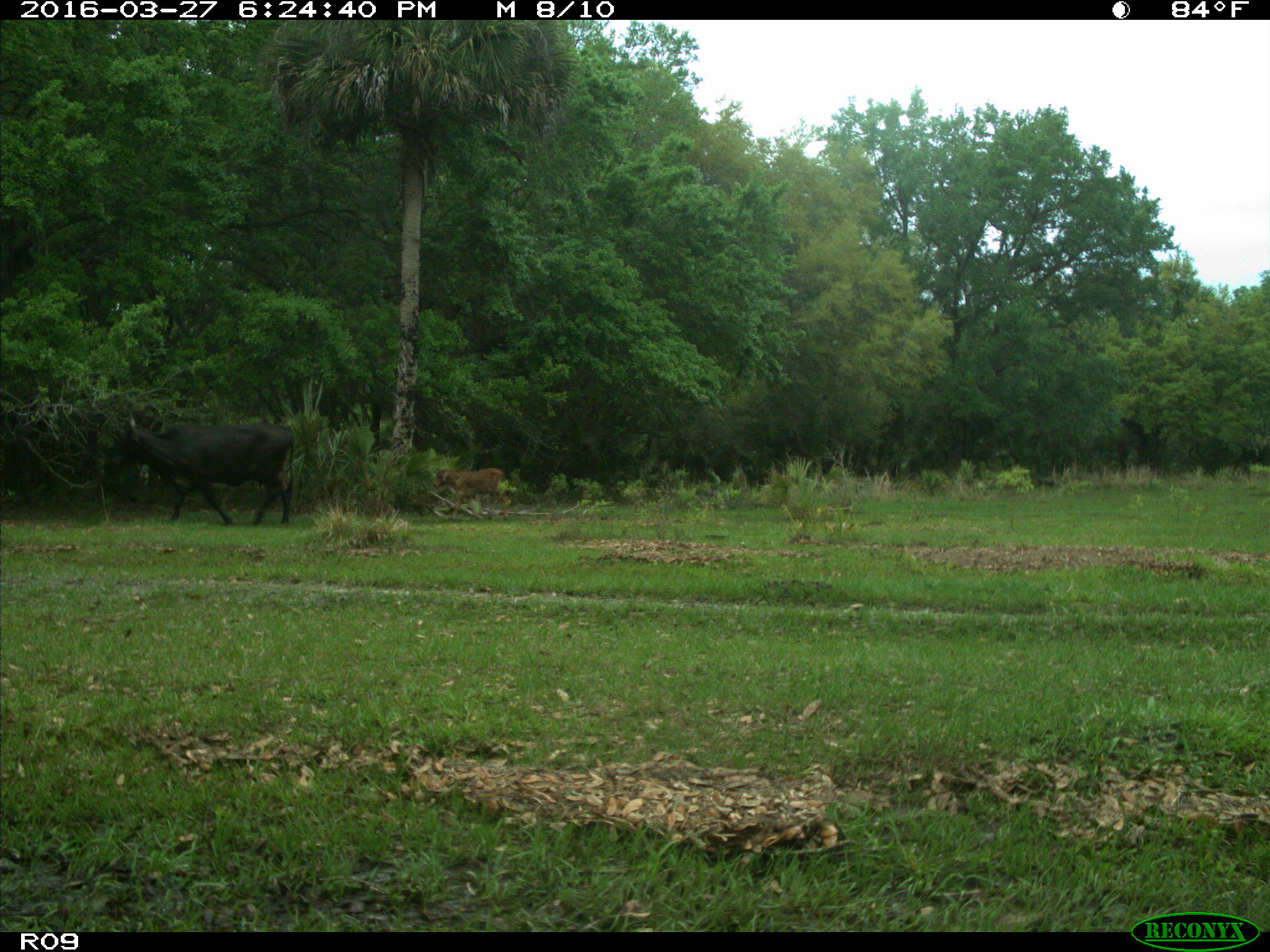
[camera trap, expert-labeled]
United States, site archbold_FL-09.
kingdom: Animalia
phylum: Chordata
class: Mammalia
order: Artiodactyla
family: Bovidae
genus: Bos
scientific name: Bos taurus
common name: domestic cow